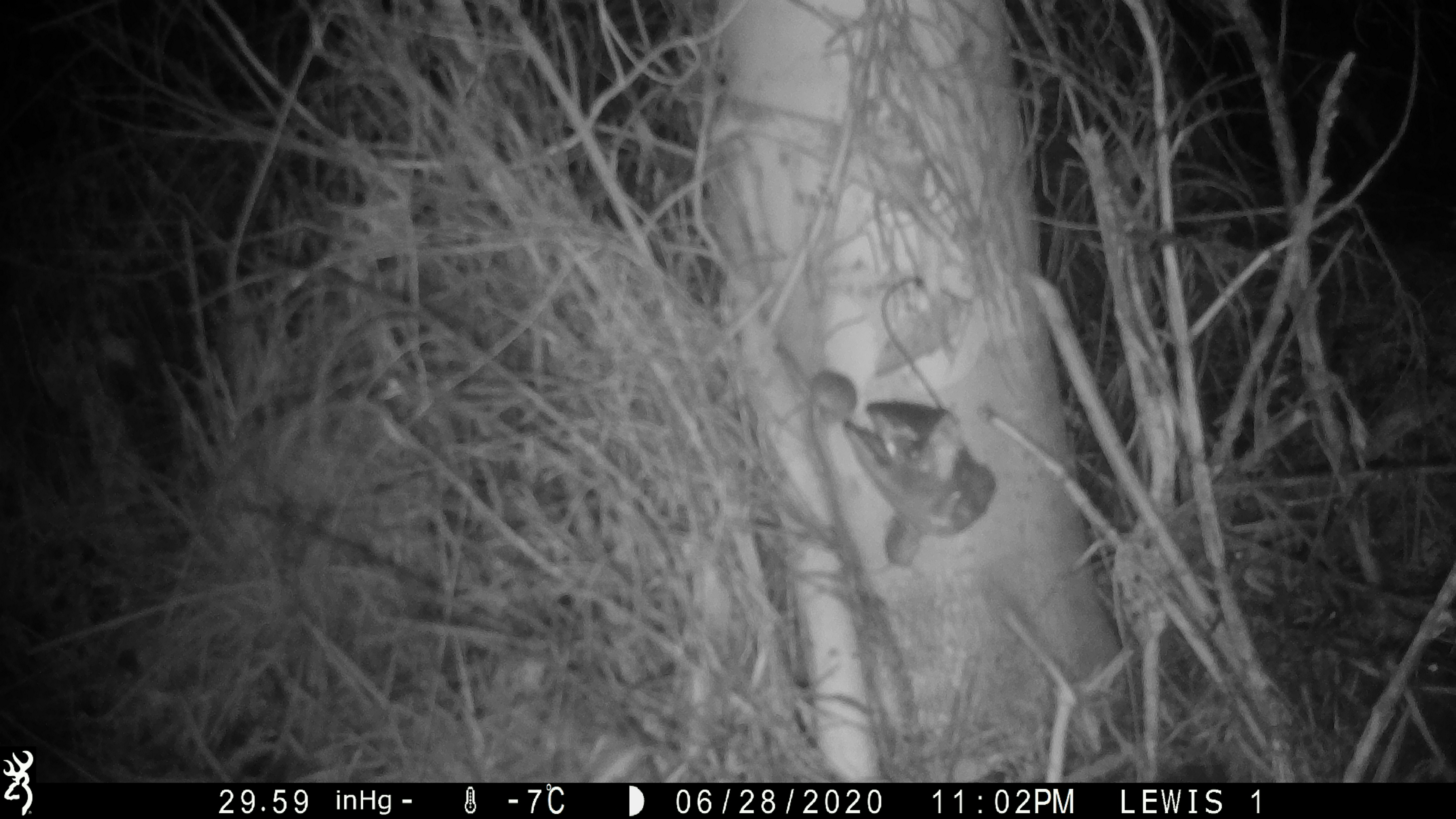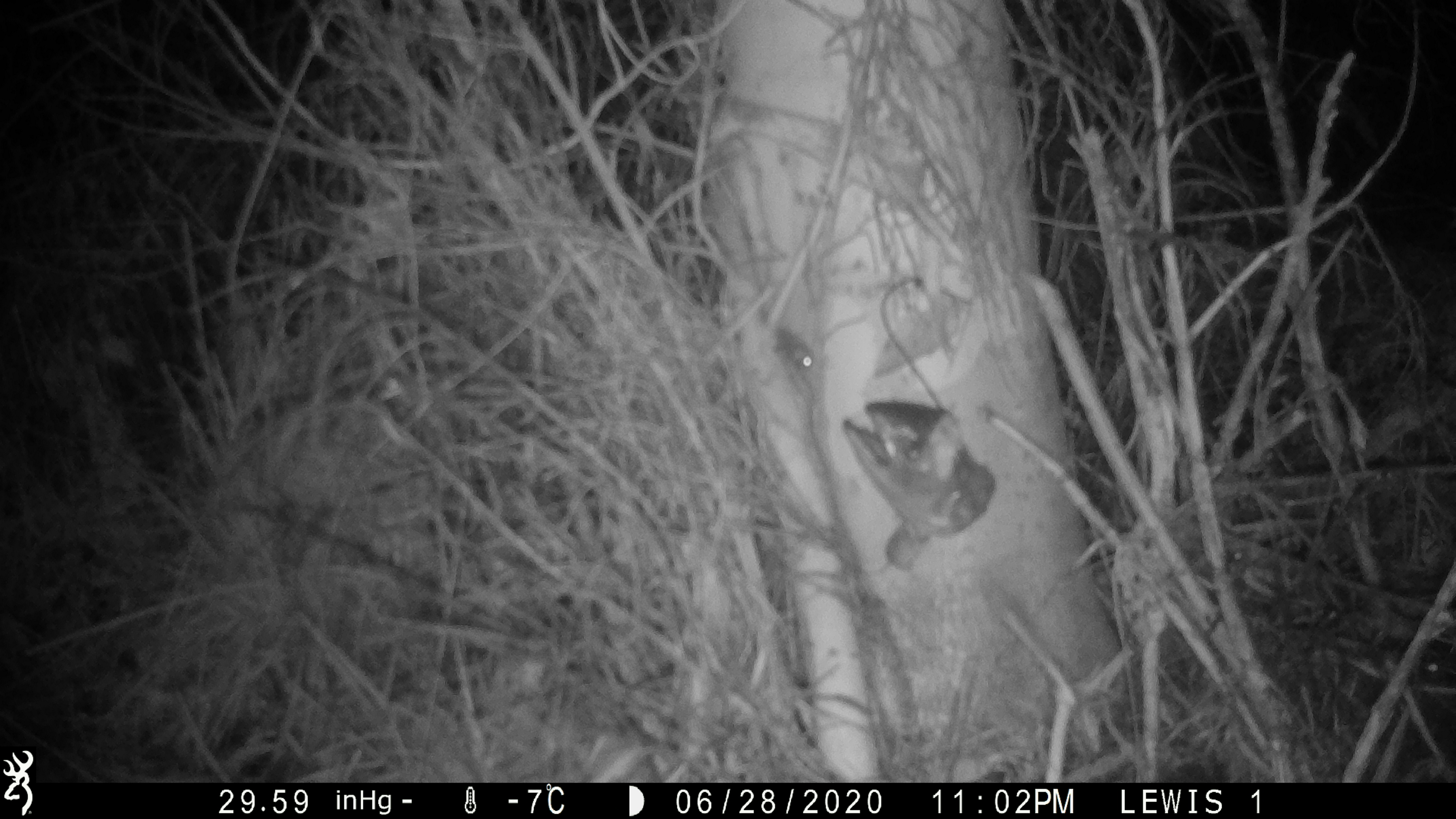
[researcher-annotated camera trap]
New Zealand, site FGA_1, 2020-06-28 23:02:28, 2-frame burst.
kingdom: Animalia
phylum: Chordata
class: Mammalia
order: Rodentia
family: Muridae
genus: Mus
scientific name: Mus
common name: mouse